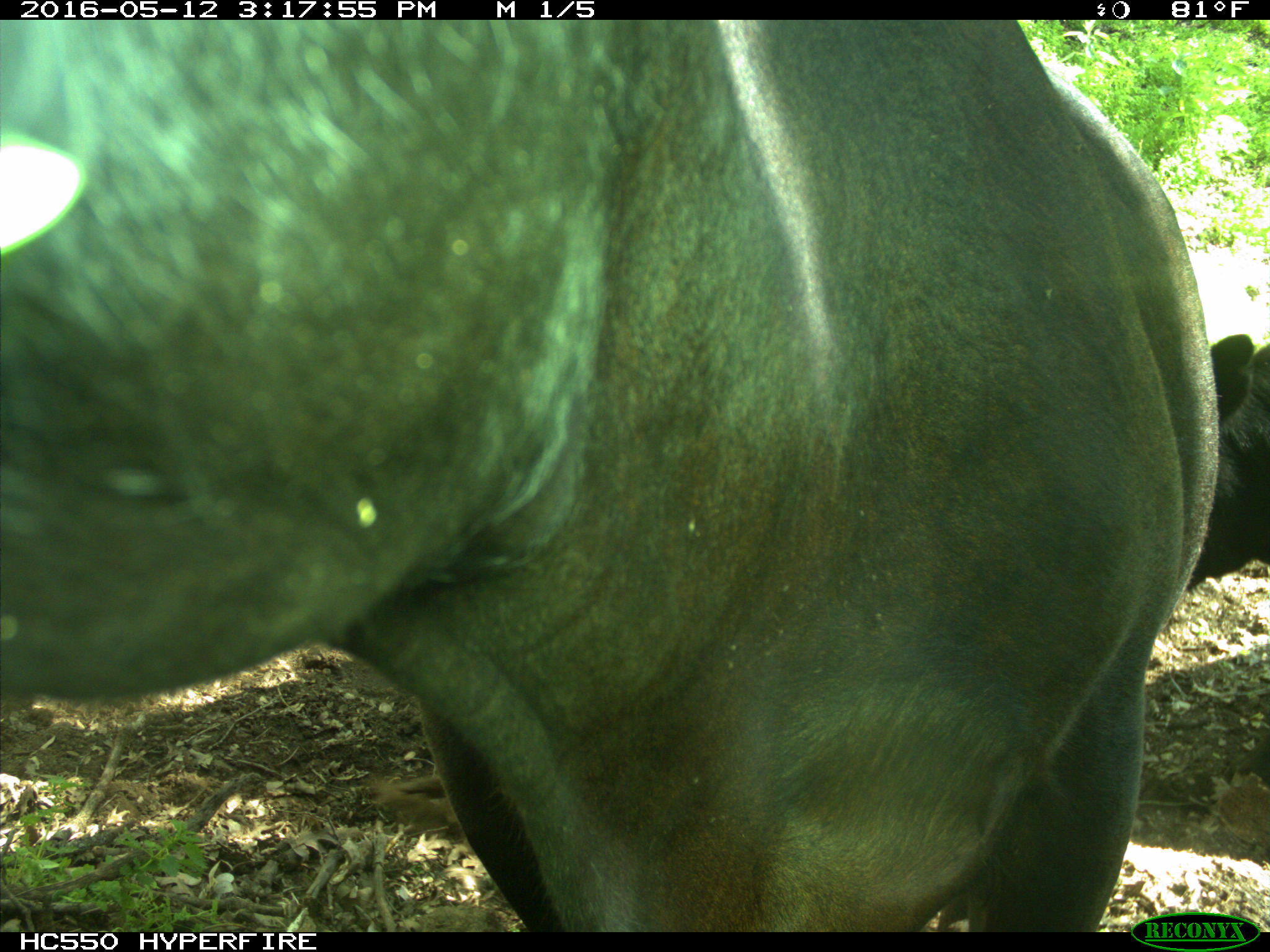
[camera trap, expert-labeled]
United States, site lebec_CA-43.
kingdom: Animalia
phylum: Chordata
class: Mammalia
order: Artiodactyla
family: Bovidae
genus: Bos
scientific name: Bos taurus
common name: domestic cow